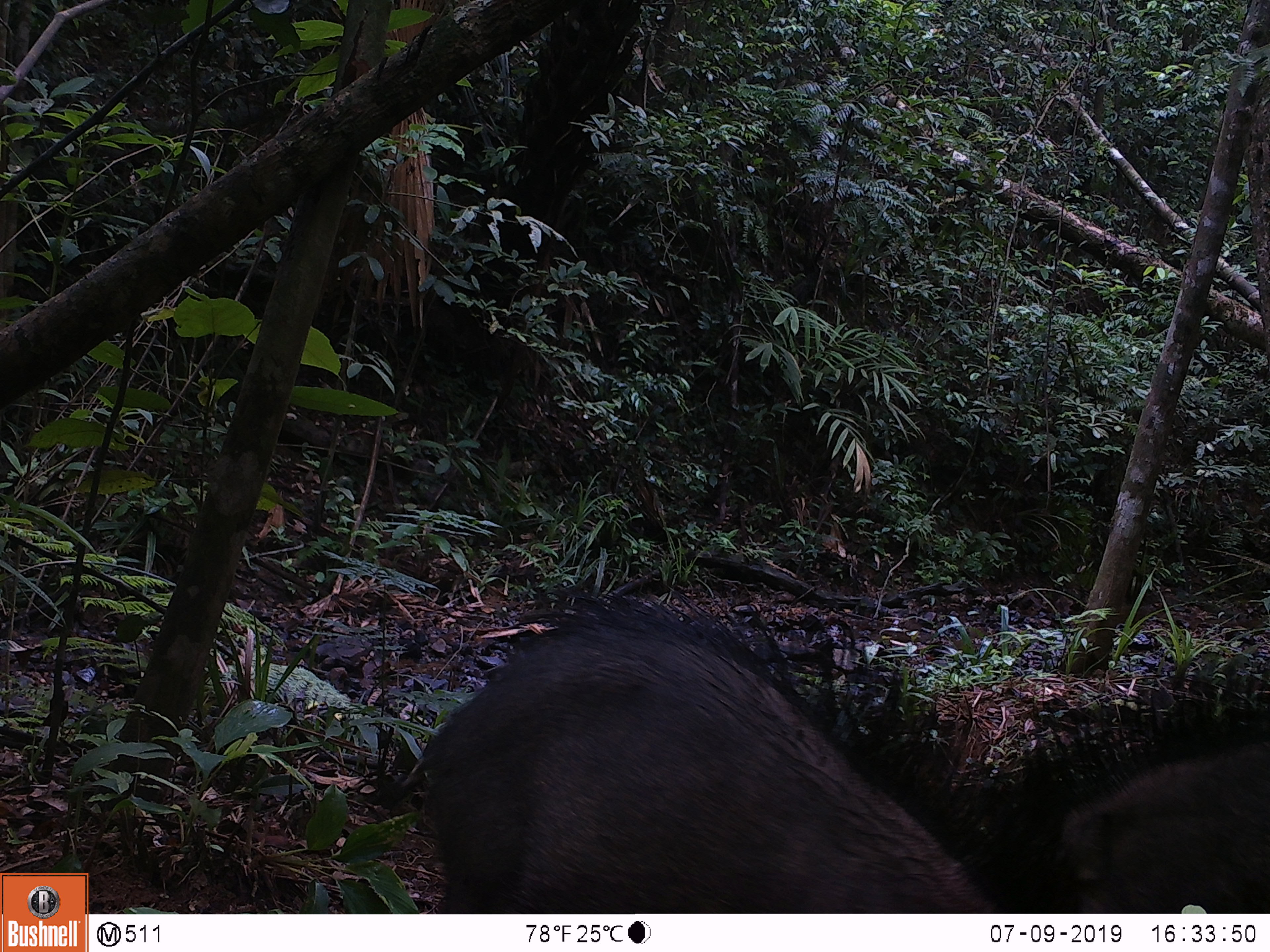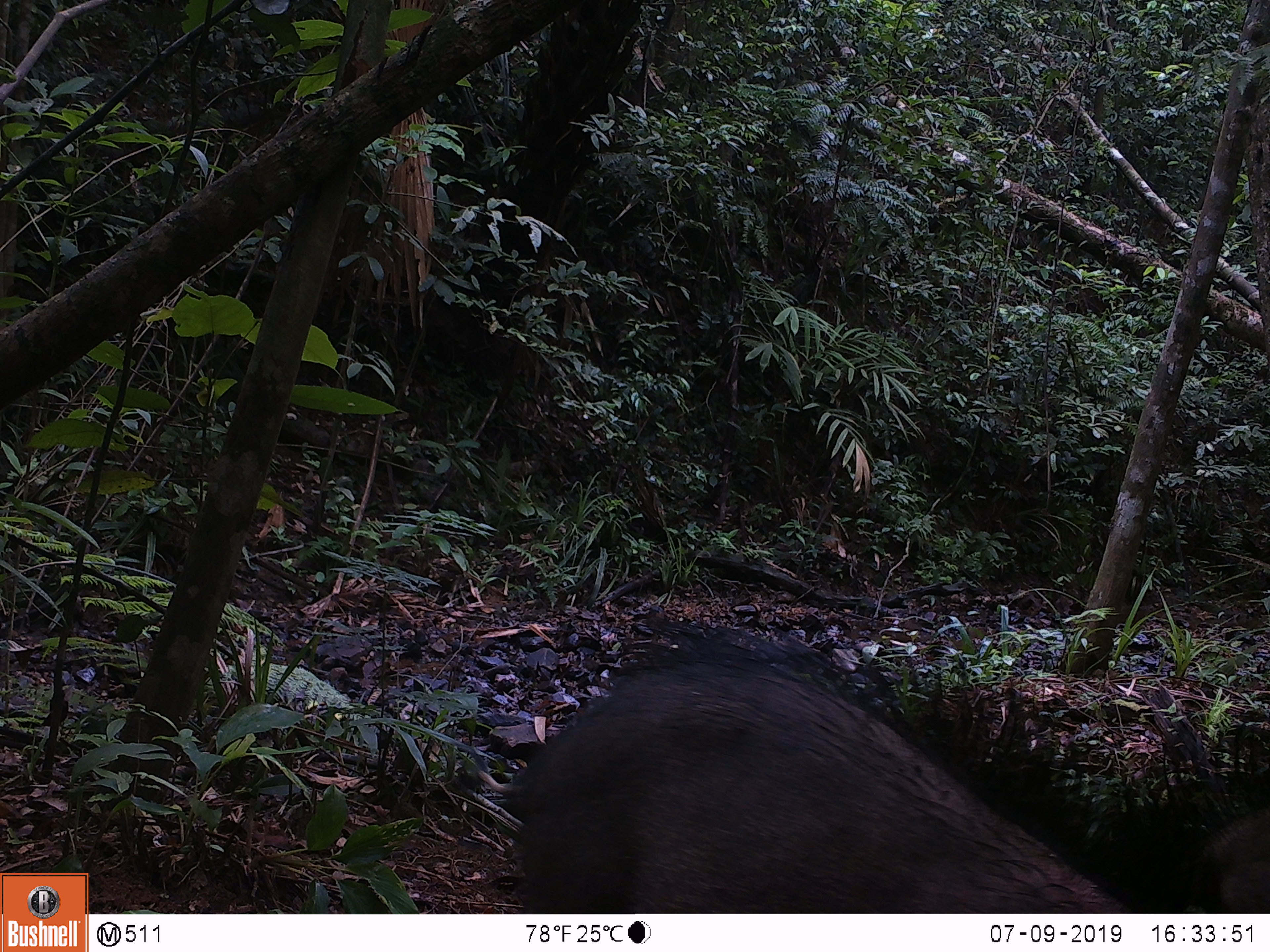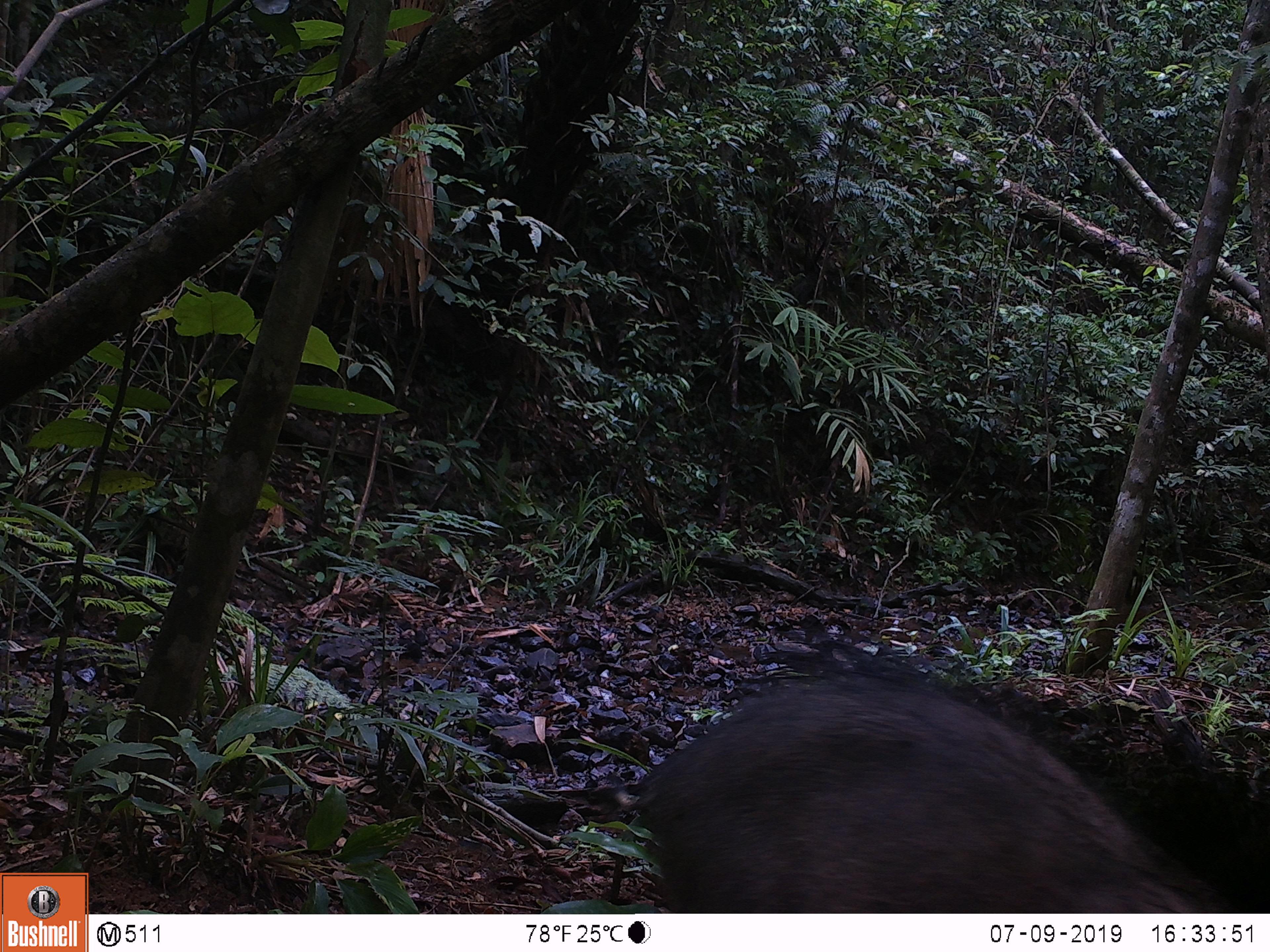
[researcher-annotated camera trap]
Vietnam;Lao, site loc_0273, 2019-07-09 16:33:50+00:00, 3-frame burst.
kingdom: Animalia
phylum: Chordata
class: Mammalia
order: Artiodactyla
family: Suidae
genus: Sus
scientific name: Sus scrofa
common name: eurasian wild pig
Eurasian wild pig (Sus scrofa). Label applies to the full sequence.